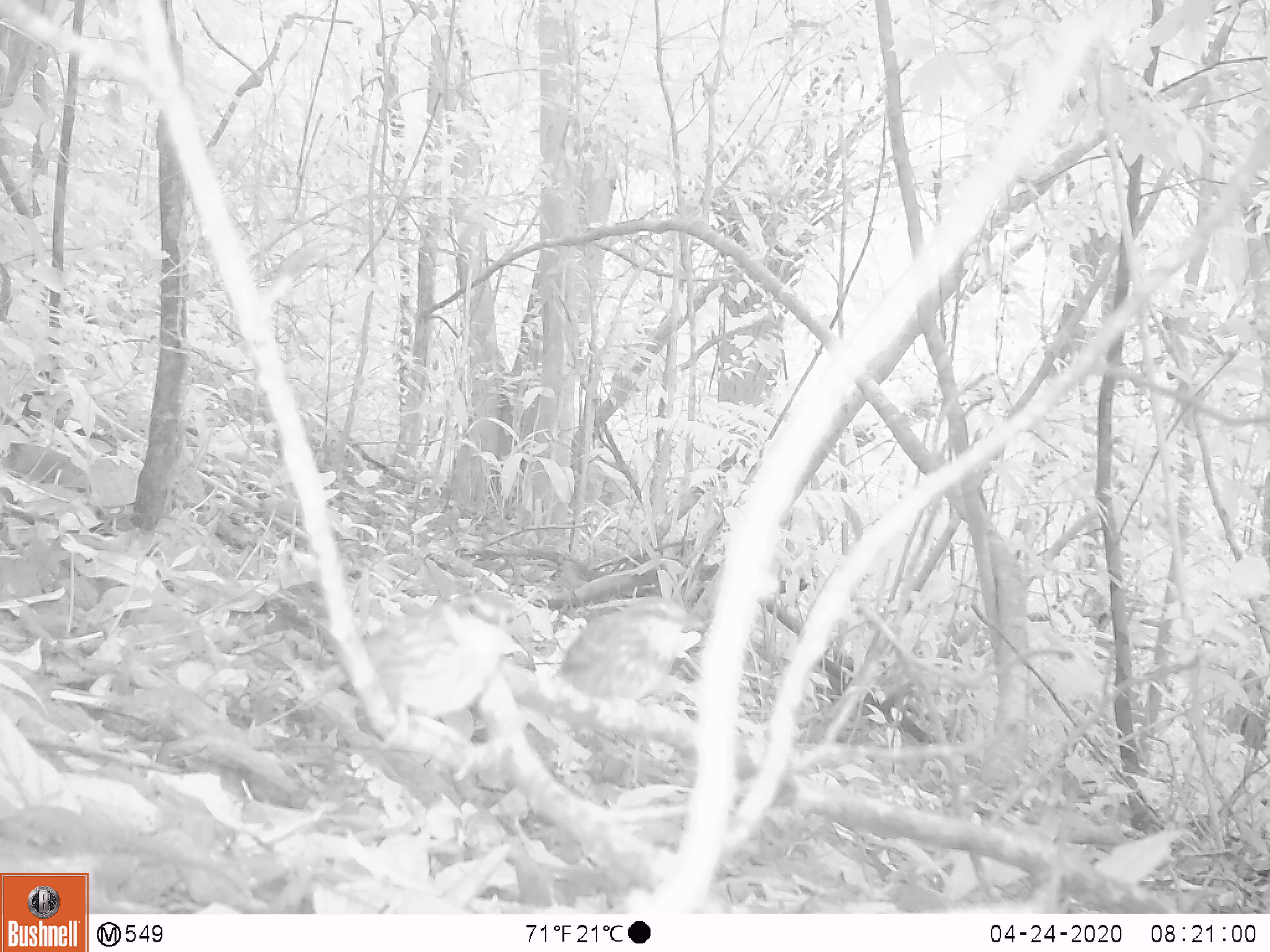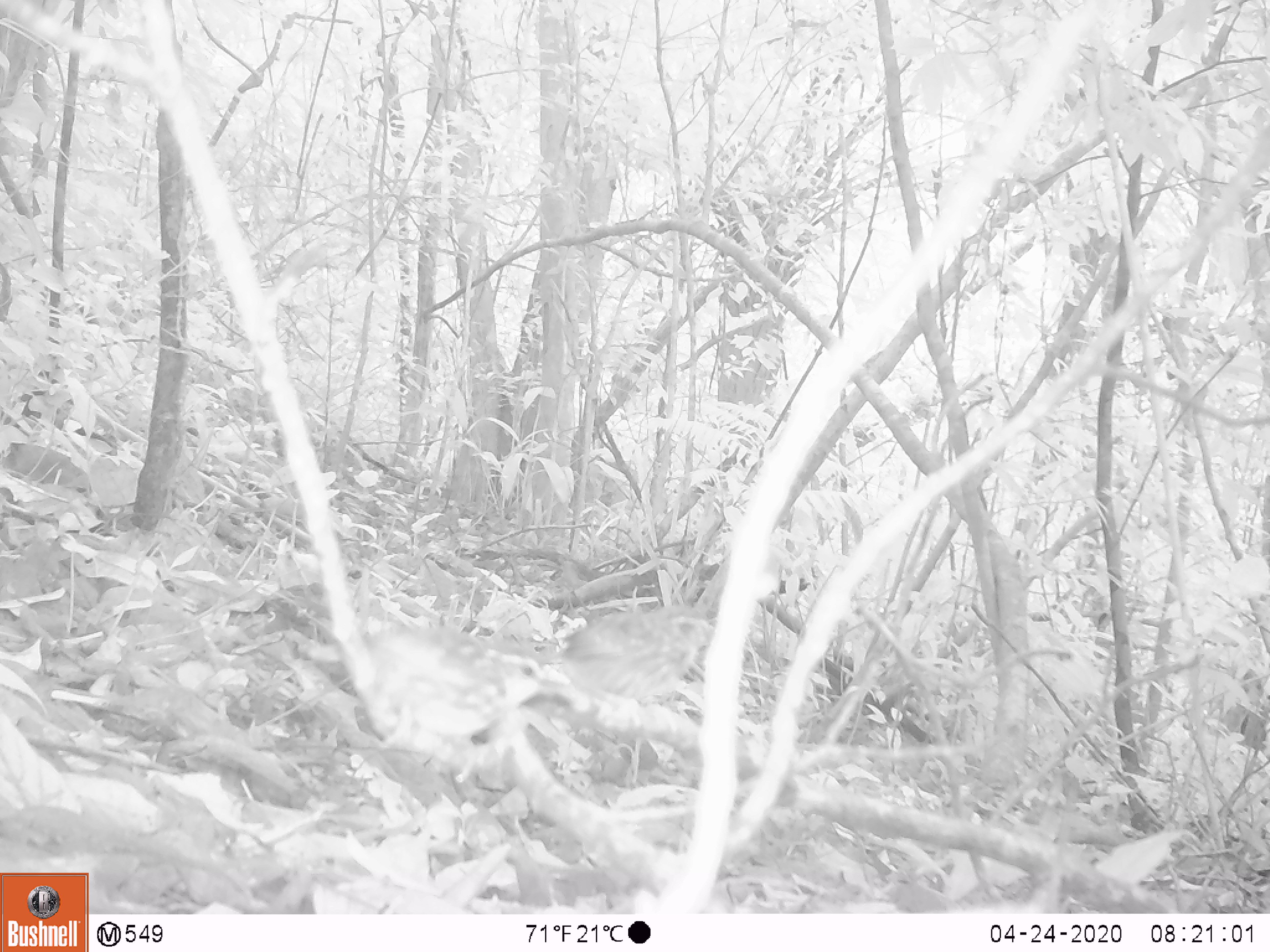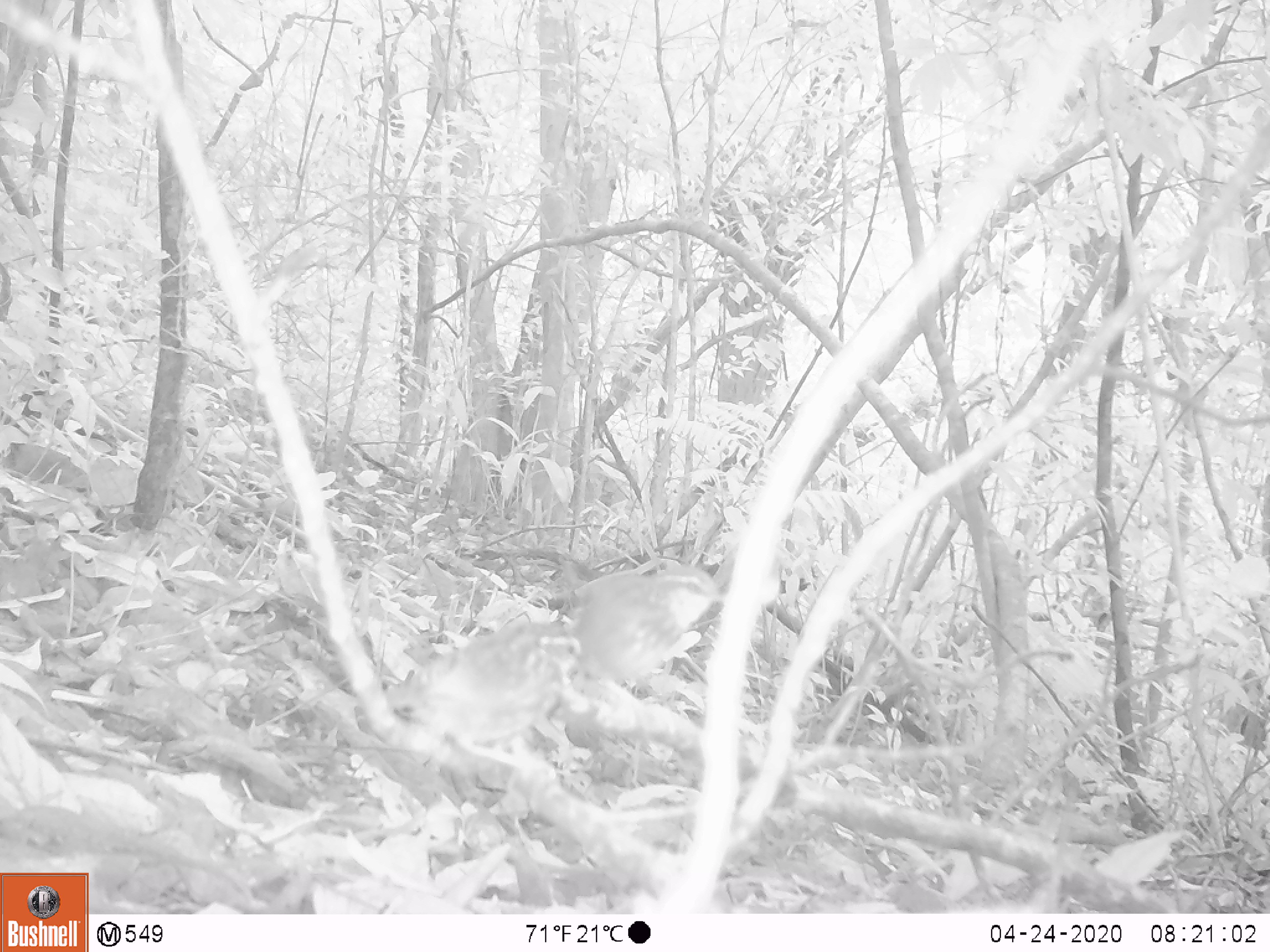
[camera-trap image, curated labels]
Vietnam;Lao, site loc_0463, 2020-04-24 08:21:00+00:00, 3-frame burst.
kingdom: Animalia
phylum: Chordata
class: Aves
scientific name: Aves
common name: bird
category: unidentified bird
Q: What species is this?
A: Unidentified bird (bird) (Aves).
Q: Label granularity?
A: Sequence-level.